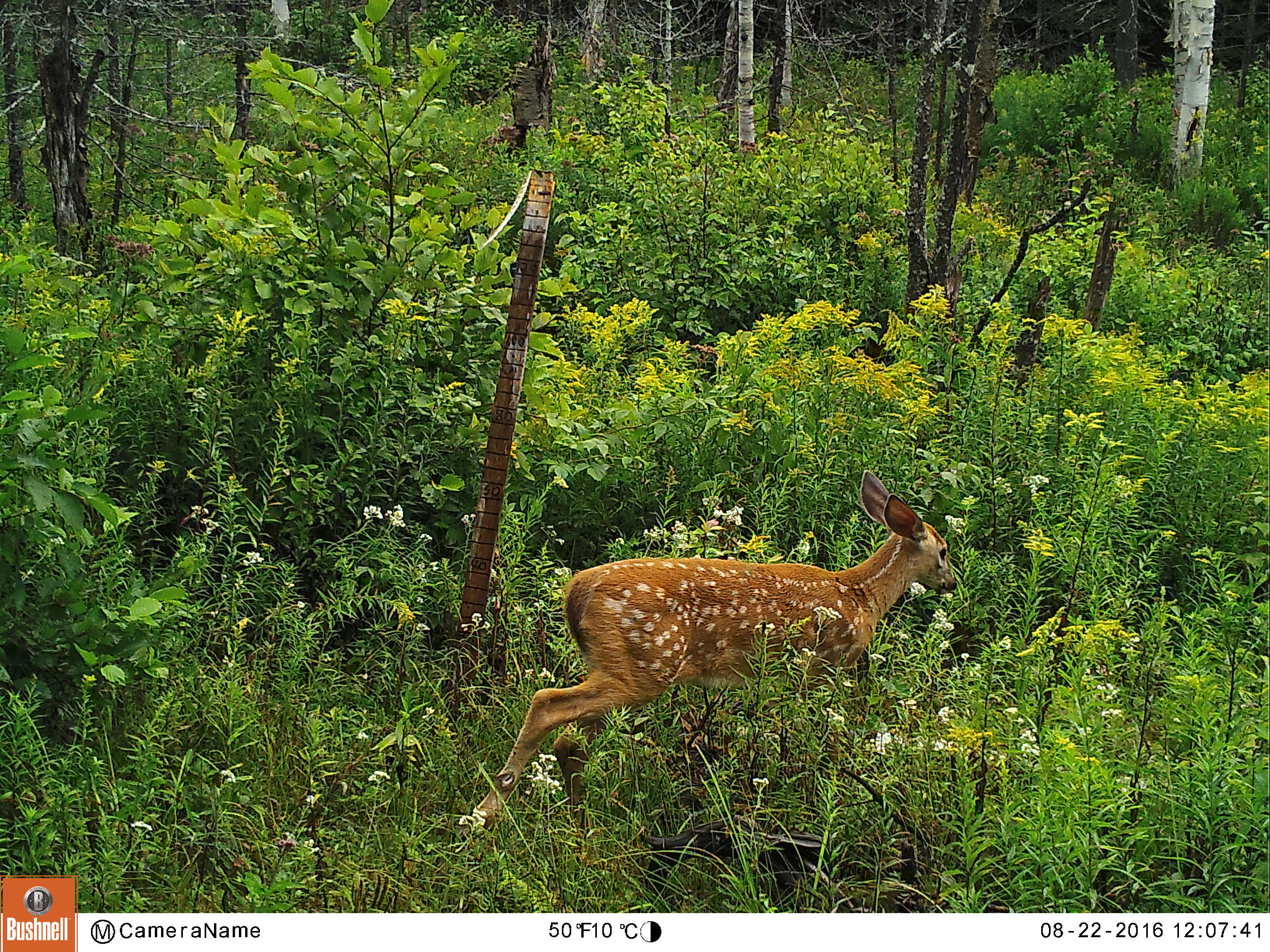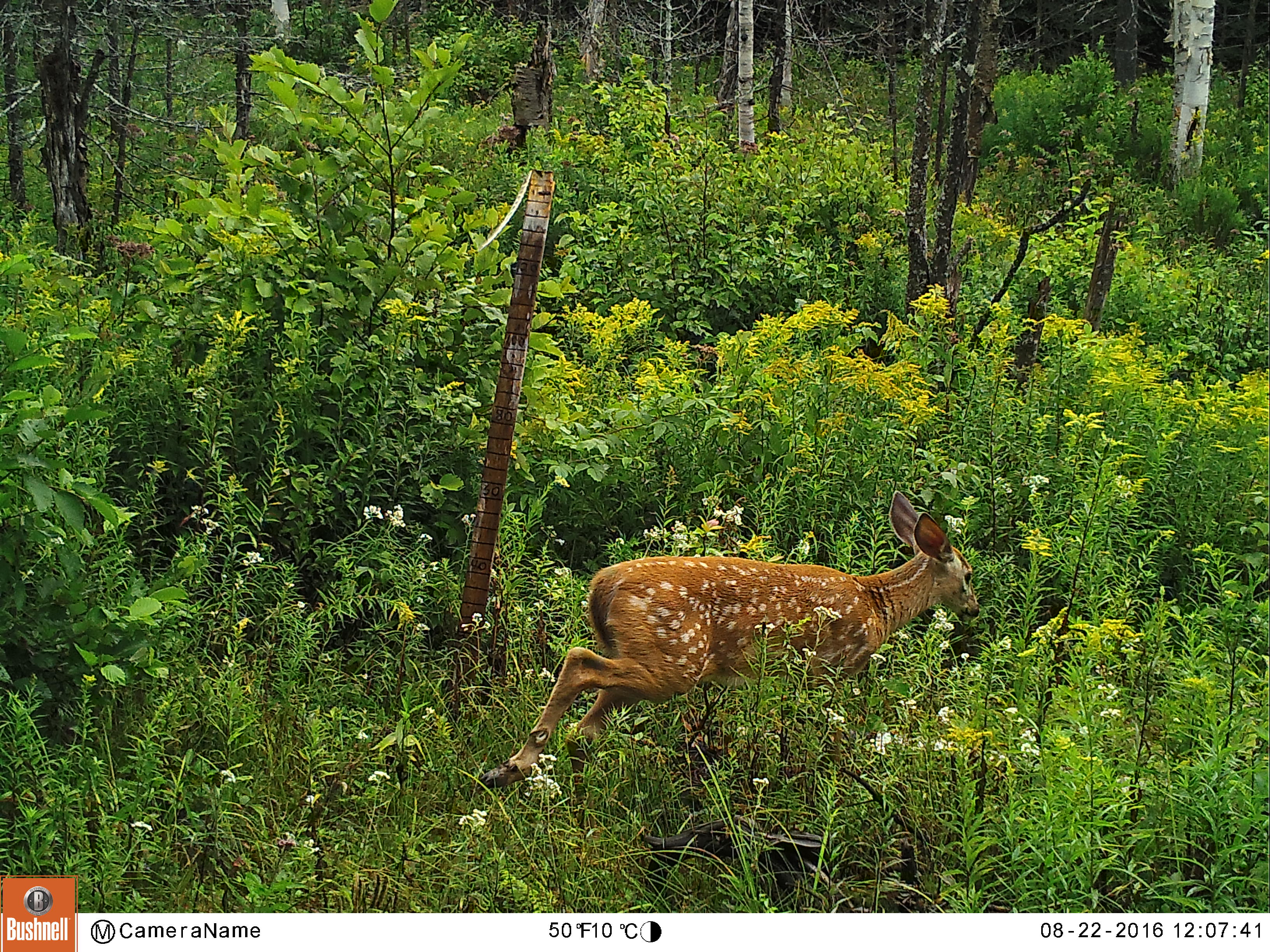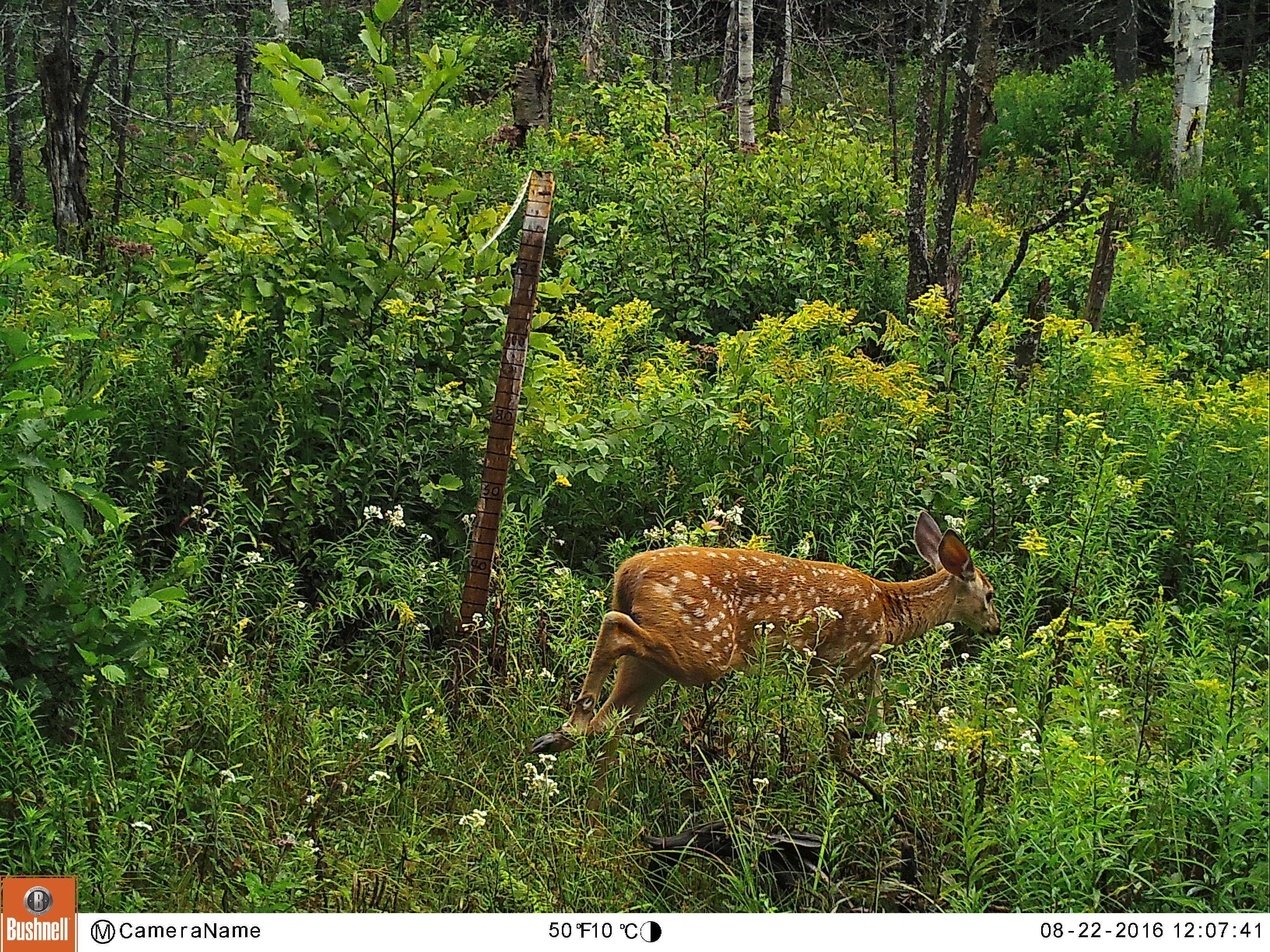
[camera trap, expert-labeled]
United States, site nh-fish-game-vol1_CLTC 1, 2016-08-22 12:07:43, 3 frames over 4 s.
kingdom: Animalia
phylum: Chordata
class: Mammalia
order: Artiodactyla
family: Cervidae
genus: Odocoileus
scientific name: Odocoileus virginianus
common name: white-tailed deer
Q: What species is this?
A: White-tailed deer (Odocoileus virginianus).